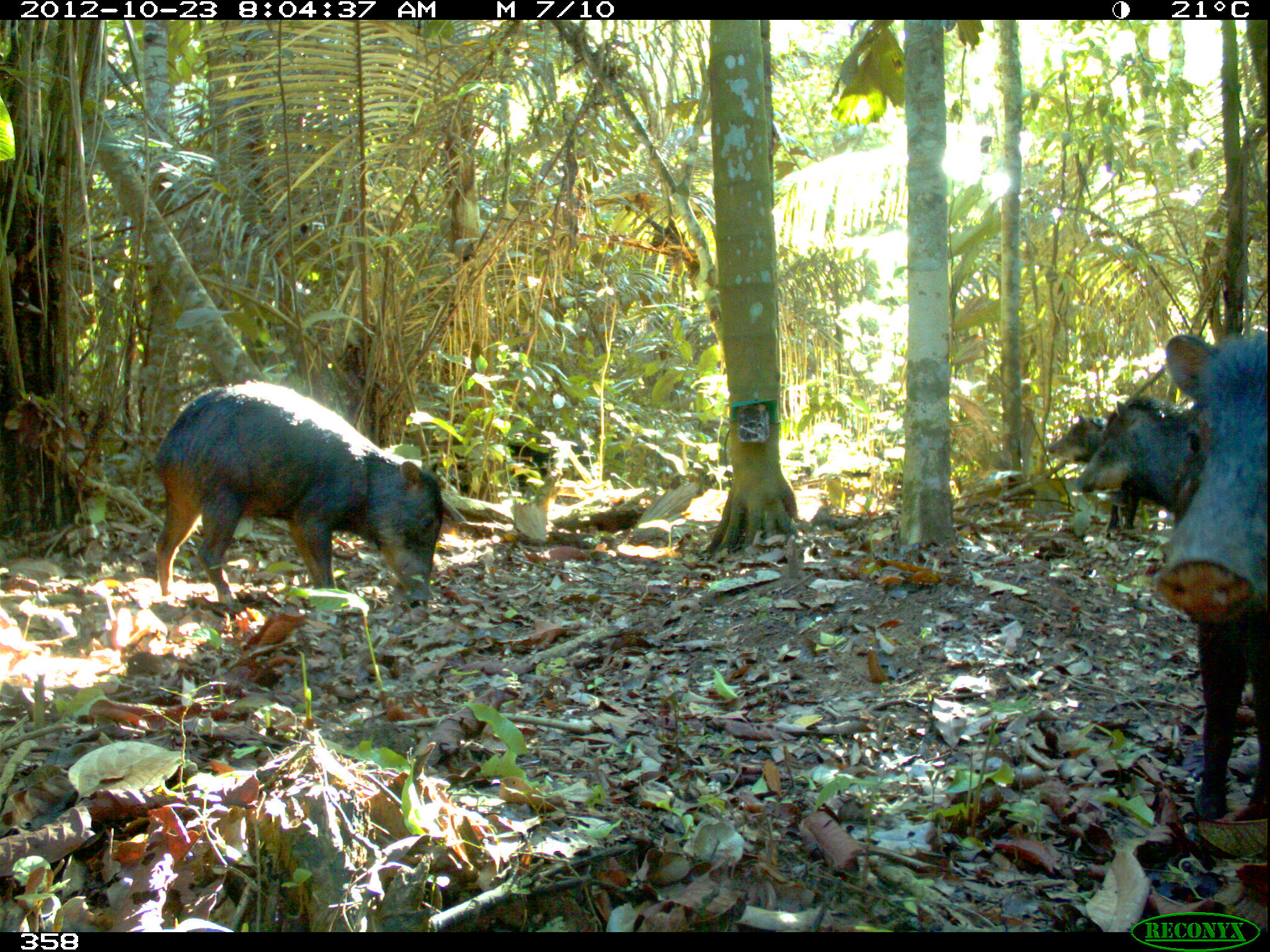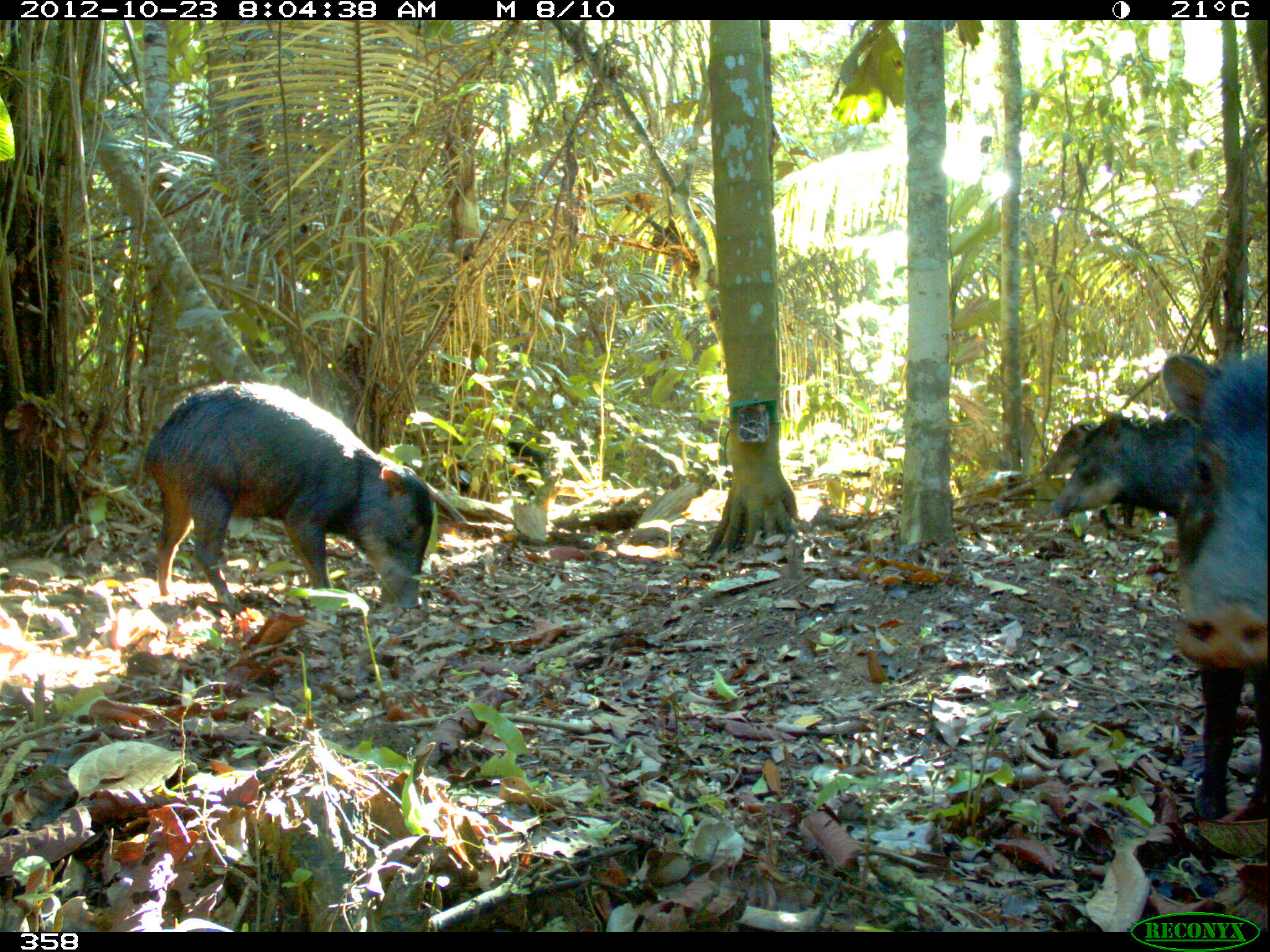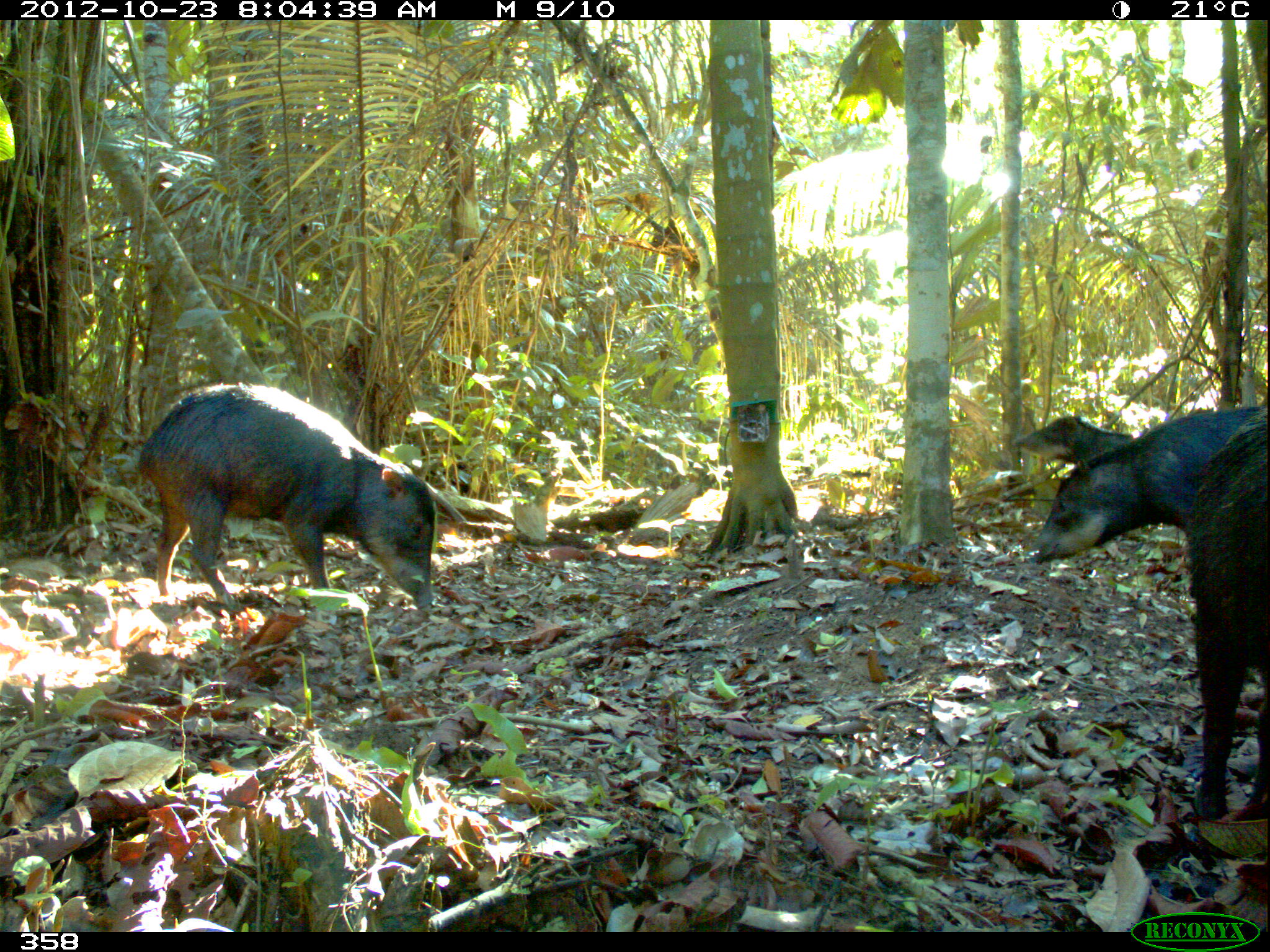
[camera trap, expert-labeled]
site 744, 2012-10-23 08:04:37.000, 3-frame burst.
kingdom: Animalia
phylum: Chordata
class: Mammalia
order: Artiodactyla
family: Tayassuidae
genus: Tayassu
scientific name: Tayassu pecari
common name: white-lipped peccary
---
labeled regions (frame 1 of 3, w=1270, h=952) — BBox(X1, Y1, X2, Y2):
tayassu pecari: BBox(152, 379, 444, 614); BBox(1150, 325, 1270, 820); BBox(1075, 392, 1190, 516); BBox(1043, 413, 1141, 538); BBox(450, 440, 570, 495)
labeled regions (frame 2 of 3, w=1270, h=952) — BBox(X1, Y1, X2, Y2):
tayassu pecari: BBox(144, 382, 432, 610); BBox(1161, 349, 1270, 822); BBox(1047, 409, 1199, 518); BBox(1038, 418, 1158, 528); BBox(450, 441, 549, 500)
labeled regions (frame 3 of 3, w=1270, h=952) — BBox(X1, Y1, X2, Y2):
tayassu pecari: BBox(135, 381, 436, 609); BBox(1028, 405, 1270, 565); BBox(1183, 412, 1269, 821); BBox(1011, 415, 1134, 466)